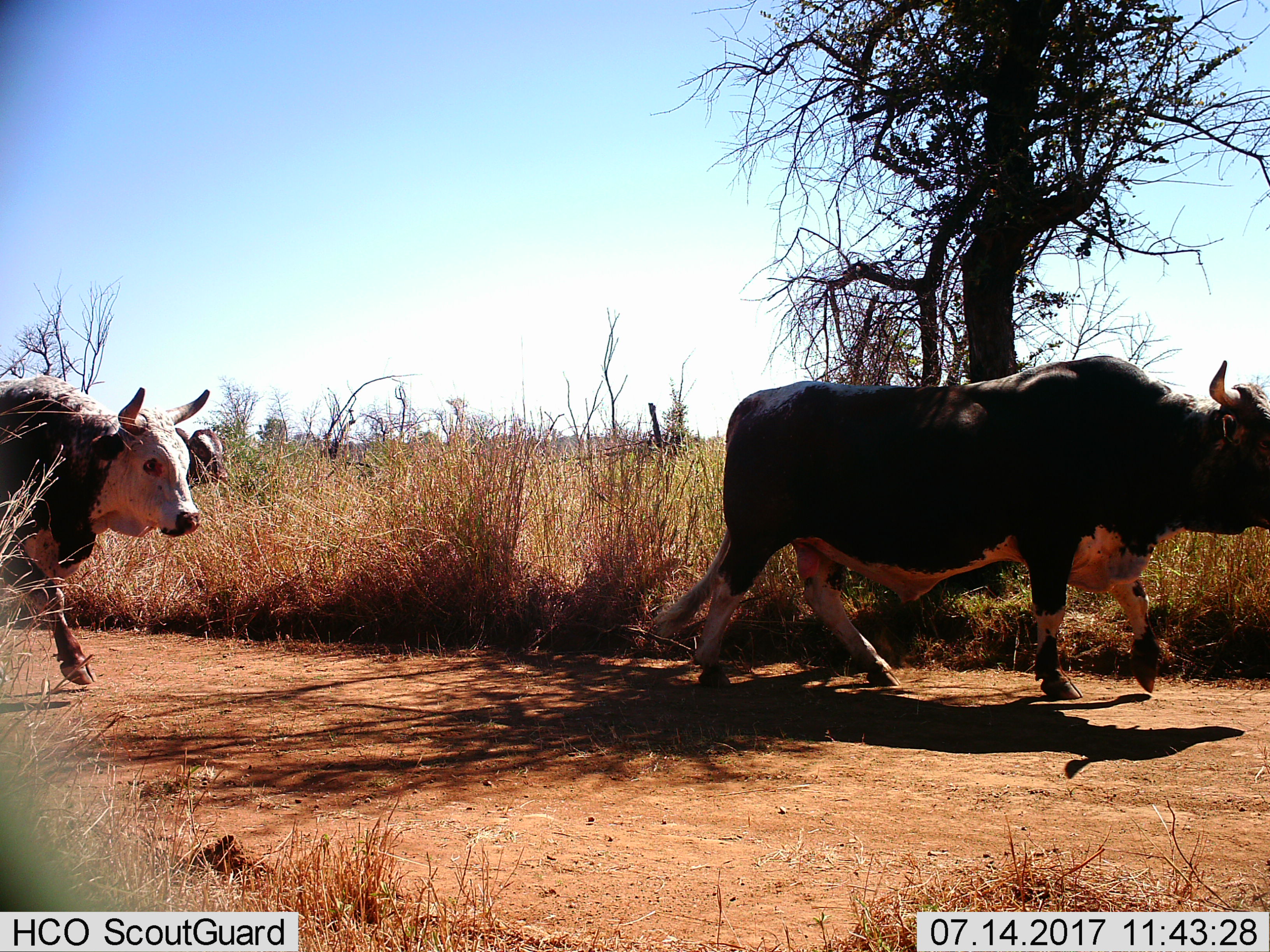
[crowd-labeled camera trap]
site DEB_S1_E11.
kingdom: Animalia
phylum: Chordata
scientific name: Vertebrata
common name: domestic animal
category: domesticanimal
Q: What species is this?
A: Domesticanimal (domestic animal) (Vertebrata).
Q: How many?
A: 3.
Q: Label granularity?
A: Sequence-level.